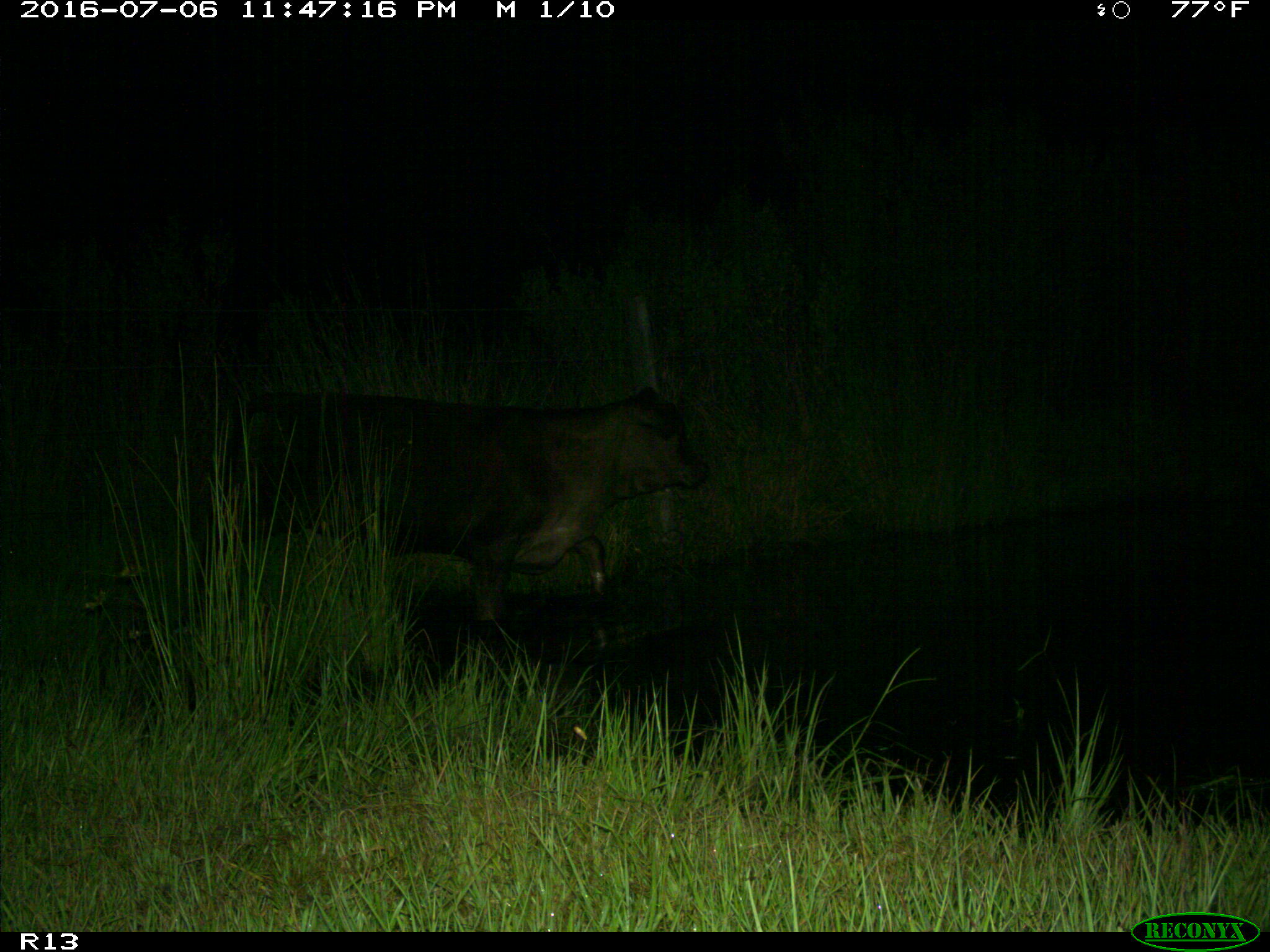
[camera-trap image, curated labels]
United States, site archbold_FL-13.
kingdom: Animalia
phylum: Chordata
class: Mammalia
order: Artiodactyla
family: Bovidae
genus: Bos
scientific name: Bos taurus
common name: domestic cow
Bos taurus (domestic cow).